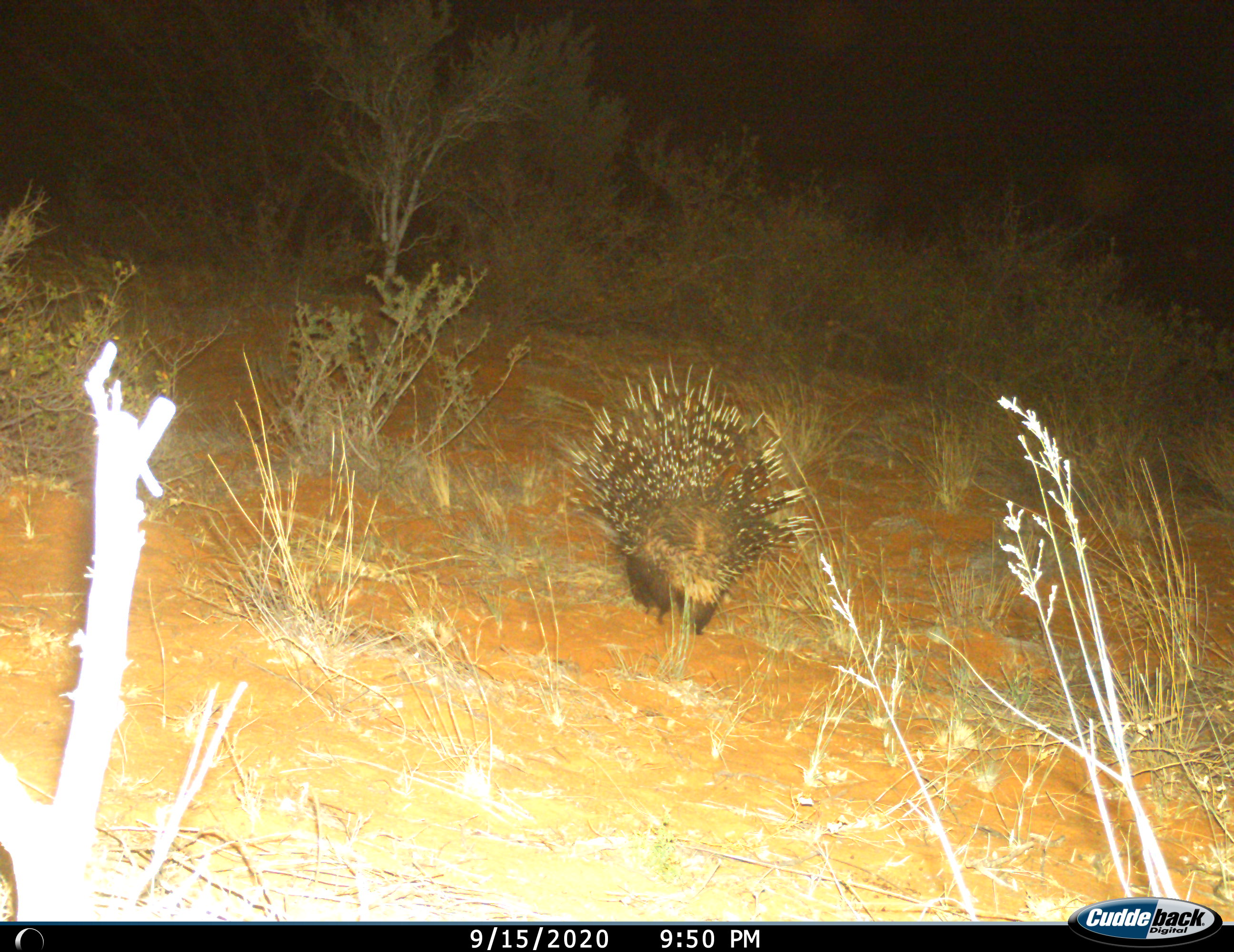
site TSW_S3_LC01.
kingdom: Animalia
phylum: Chordata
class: Mammalia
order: Rodentia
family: Hystricidae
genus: Hystrix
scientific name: Hystrix cristata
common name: crested porcupine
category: porcupine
Porcupine (crested porcupine) (Hystrix cristata), count 1. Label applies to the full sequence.